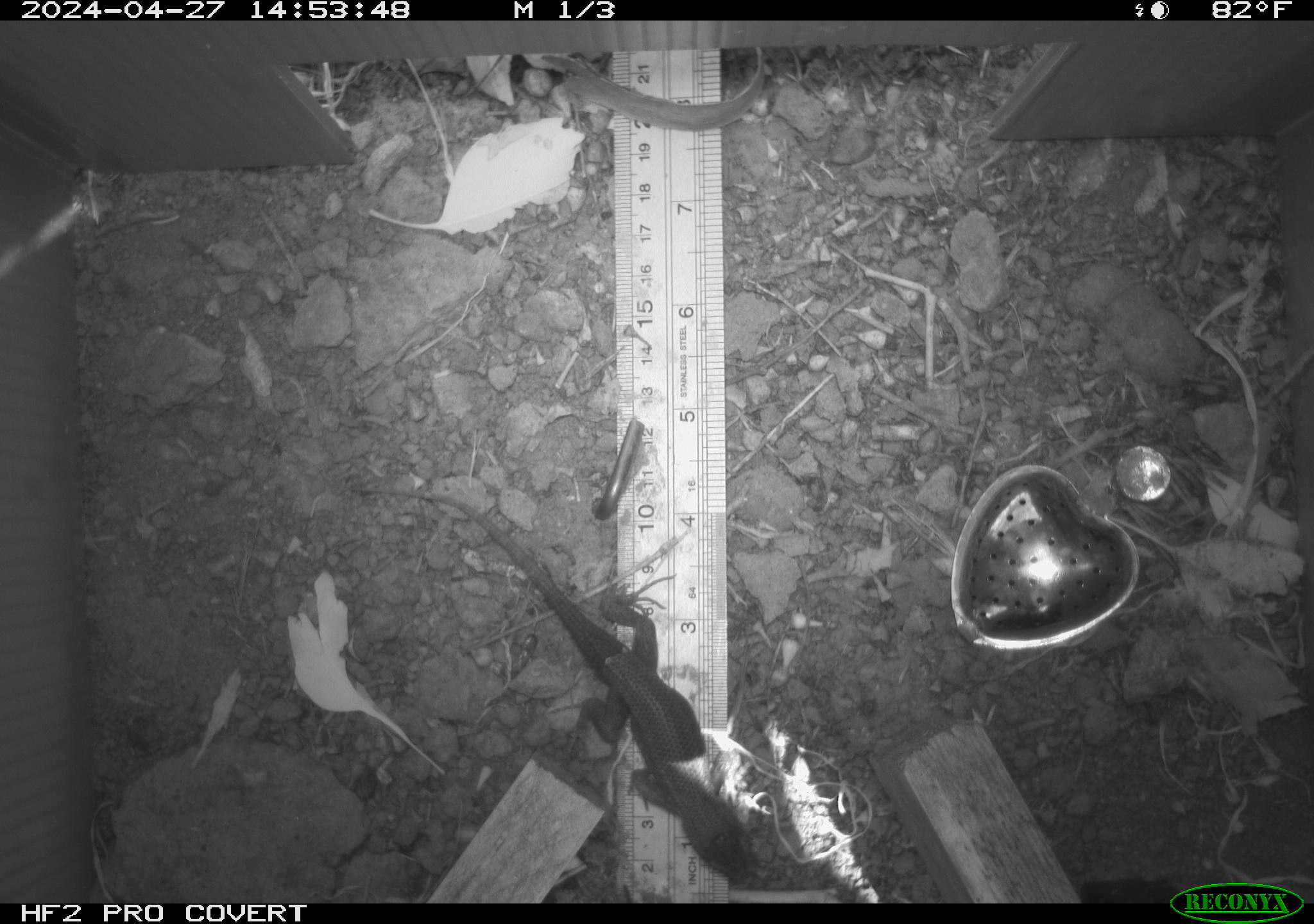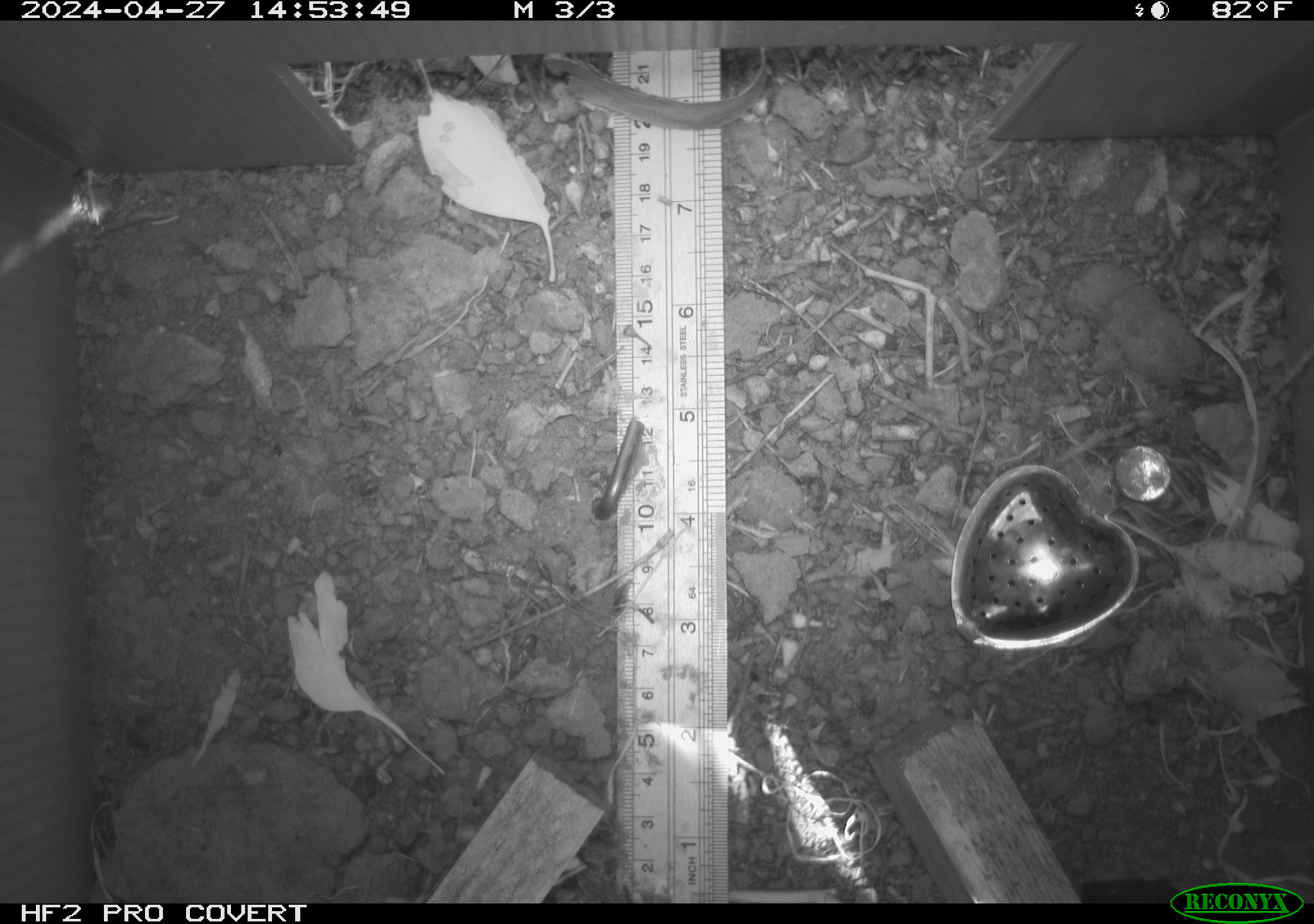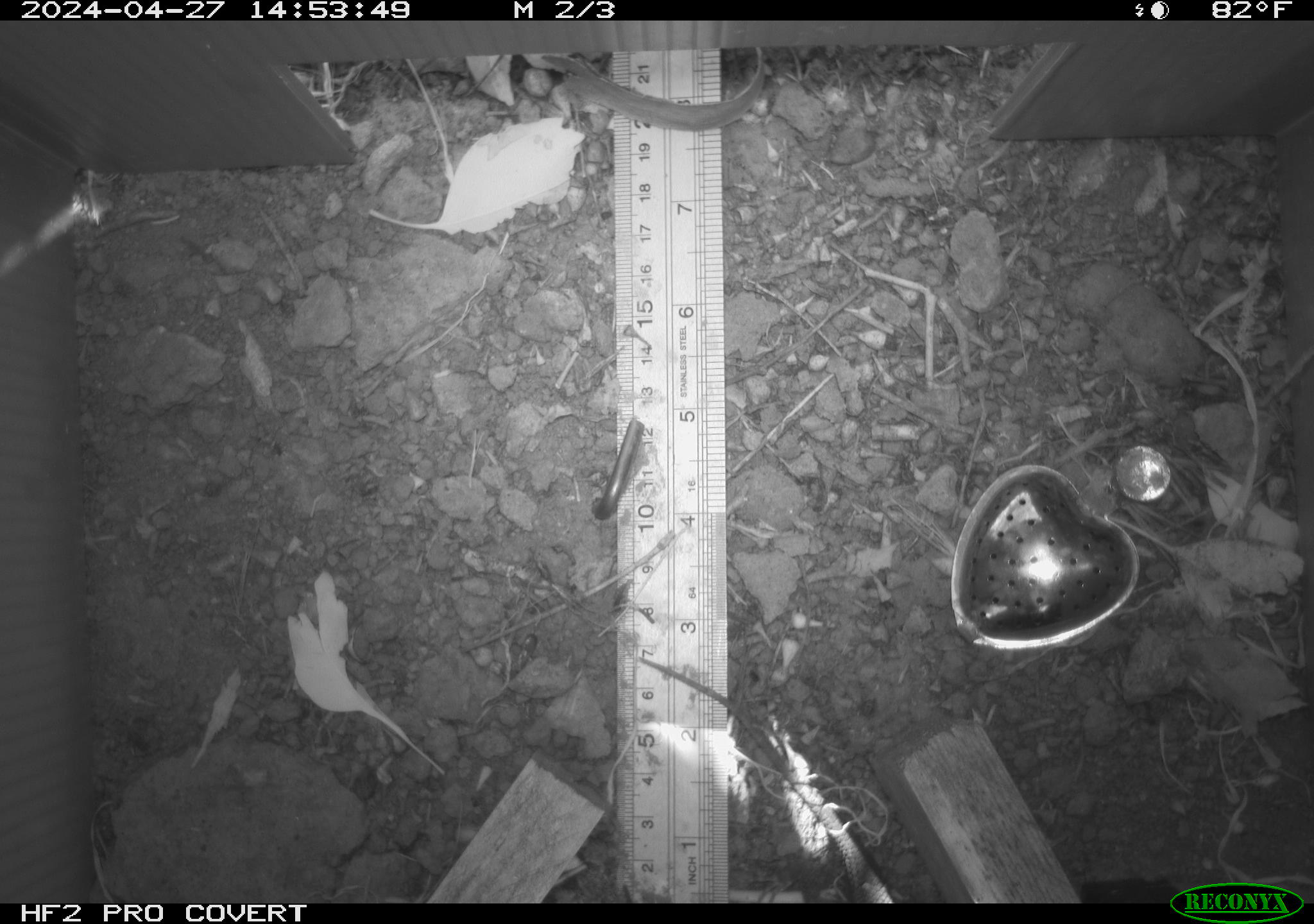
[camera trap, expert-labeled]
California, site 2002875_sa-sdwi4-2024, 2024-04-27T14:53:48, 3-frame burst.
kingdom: Animalia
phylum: Chordata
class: Reptilia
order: Squamata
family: Phrynosomatidae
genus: Sceloporus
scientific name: Sceloporus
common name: spiny lizards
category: sceloporus species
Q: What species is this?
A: Sceloporus species (spiny lizards) (Sceloporus).